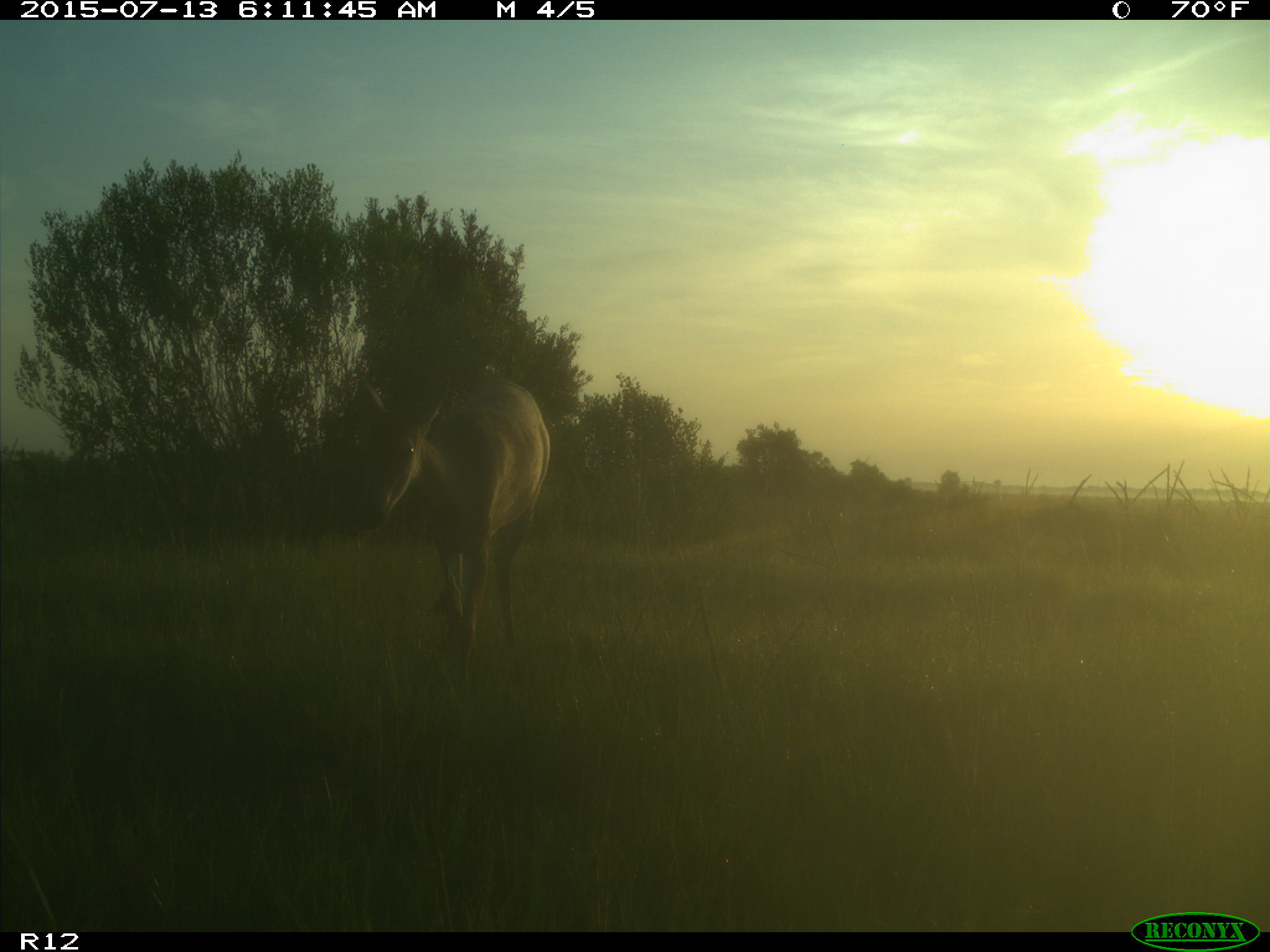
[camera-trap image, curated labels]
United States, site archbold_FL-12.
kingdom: Animalia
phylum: Chordata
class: Mammalia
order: Artiodactyla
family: Cervidae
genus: Odocoileus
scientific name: Odocoileus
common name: deer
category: unidentified deer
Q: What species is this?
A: Unidentified deer (deer) (Odocoileus).